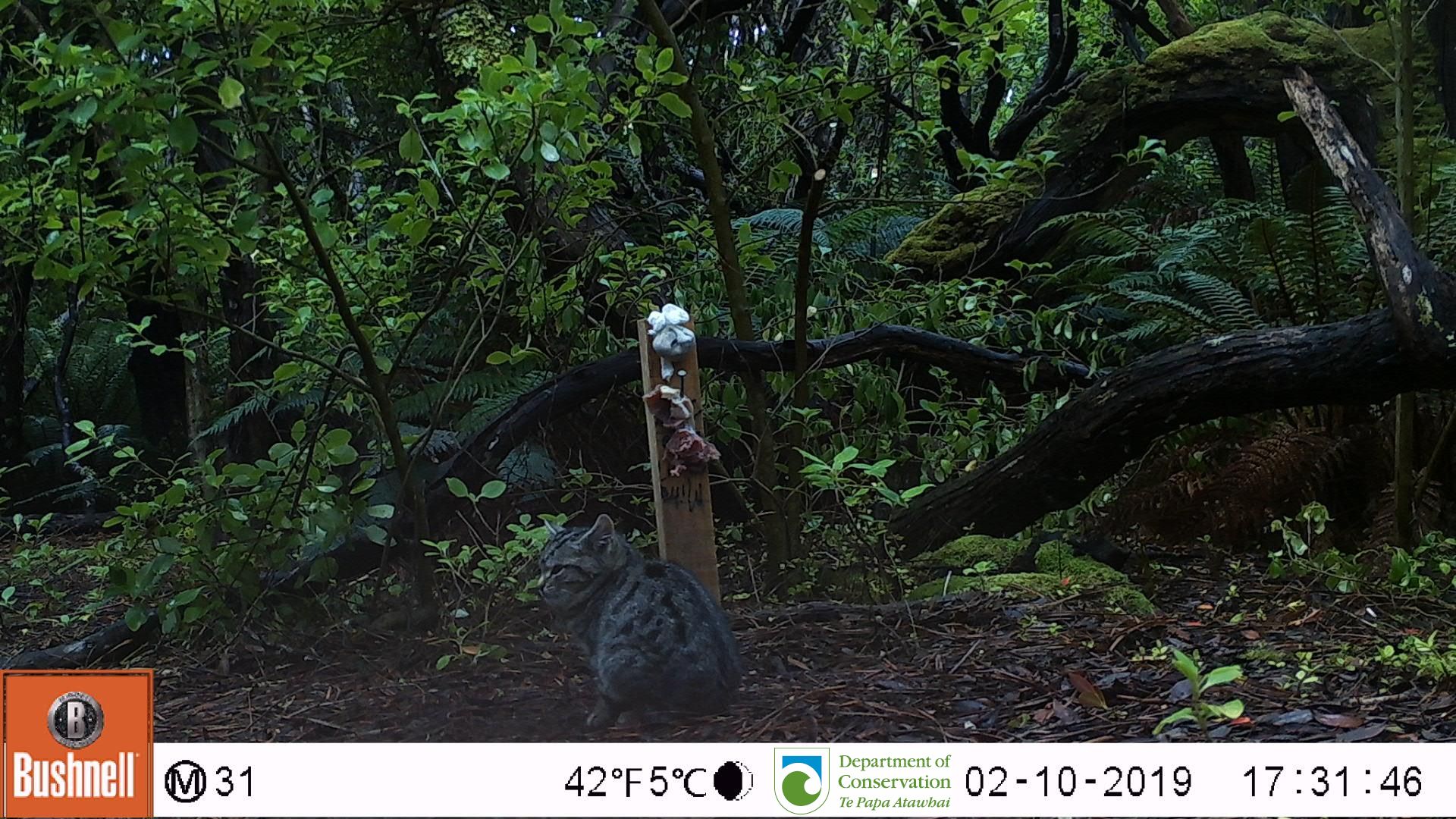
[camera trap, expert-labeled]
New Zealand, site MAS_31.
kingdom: Animalia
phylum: Chordata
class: Mammalia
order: Carnivora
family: Felidae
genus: Felis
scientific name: Felis catus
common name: domestic cat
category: cat